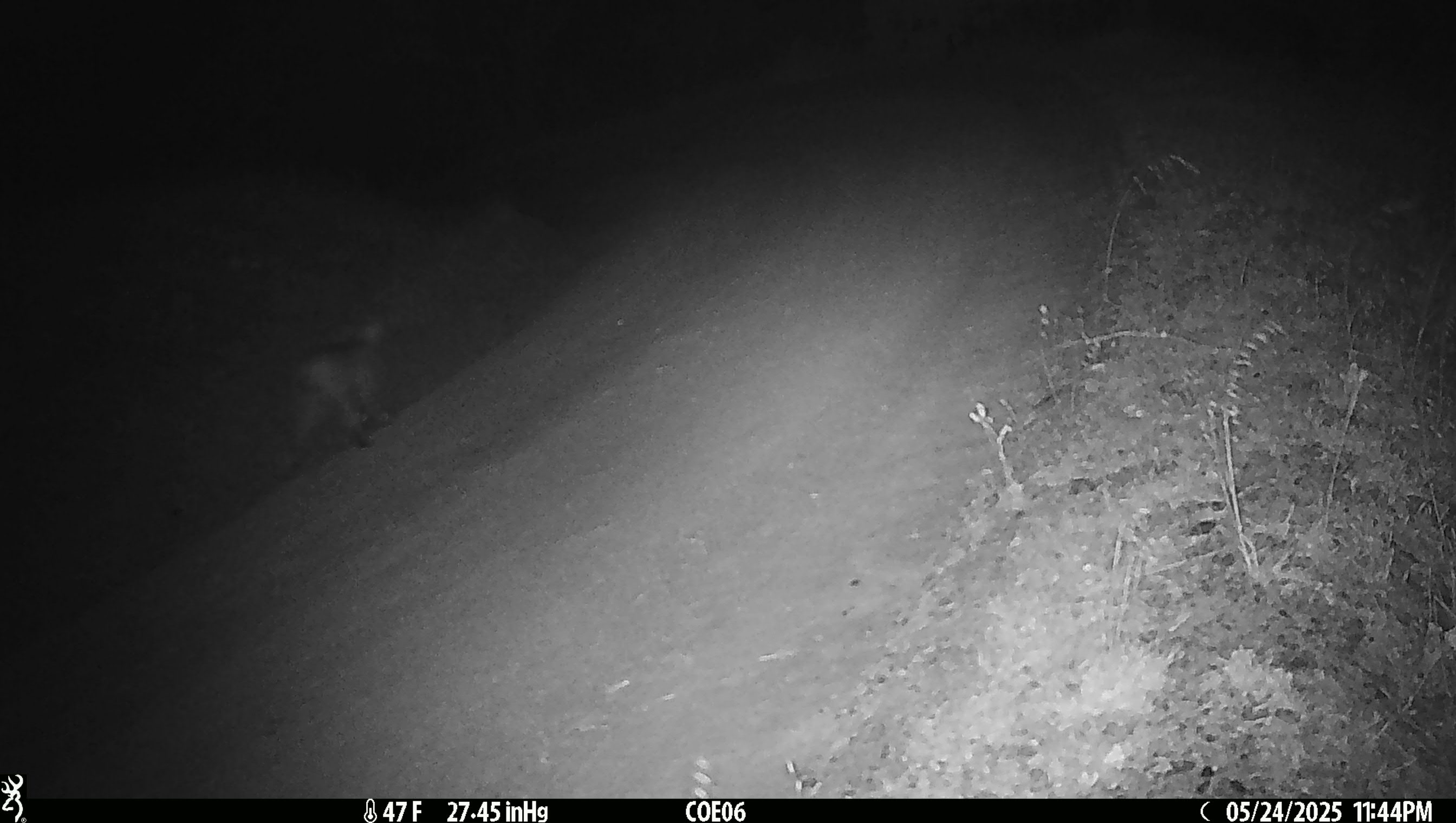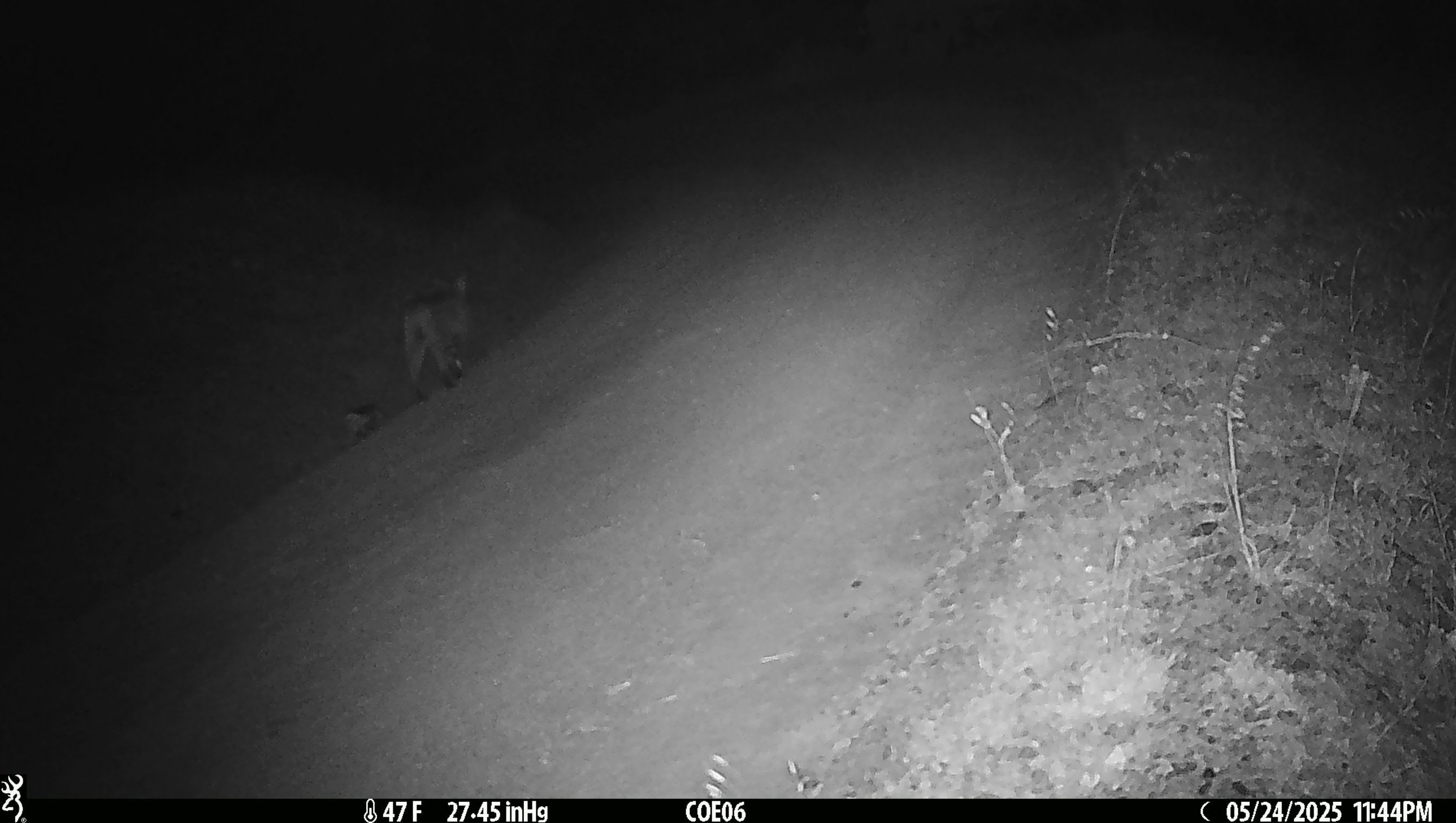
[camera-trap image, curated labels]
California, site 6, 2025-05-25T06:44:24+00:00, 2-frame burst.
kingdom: Animalia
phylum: Chordata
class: Mammalia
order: Carnivora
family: Felidae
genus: Lynx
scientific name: Lynx rufus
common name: bobcat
Bobcat (Lynx rufus).